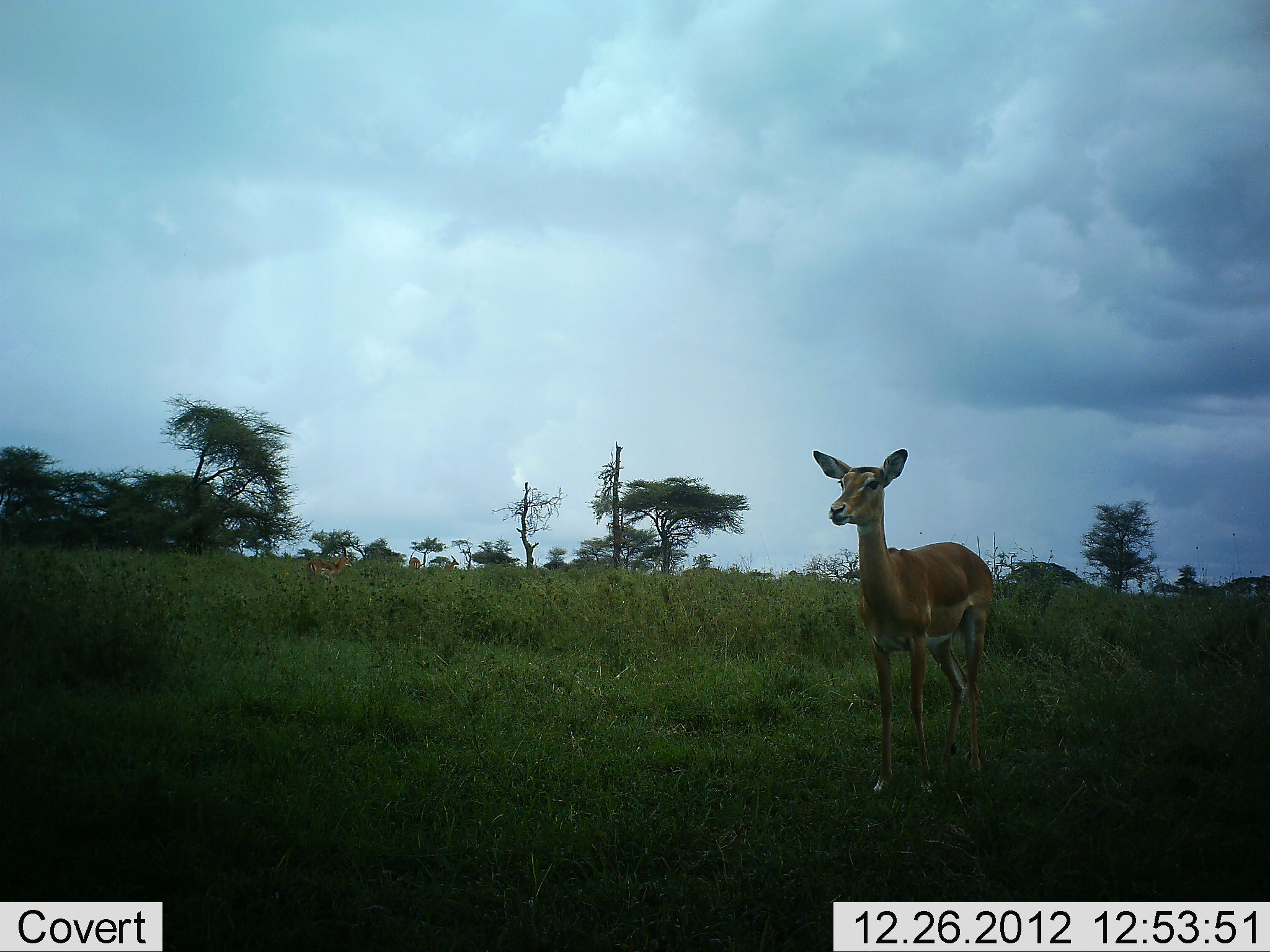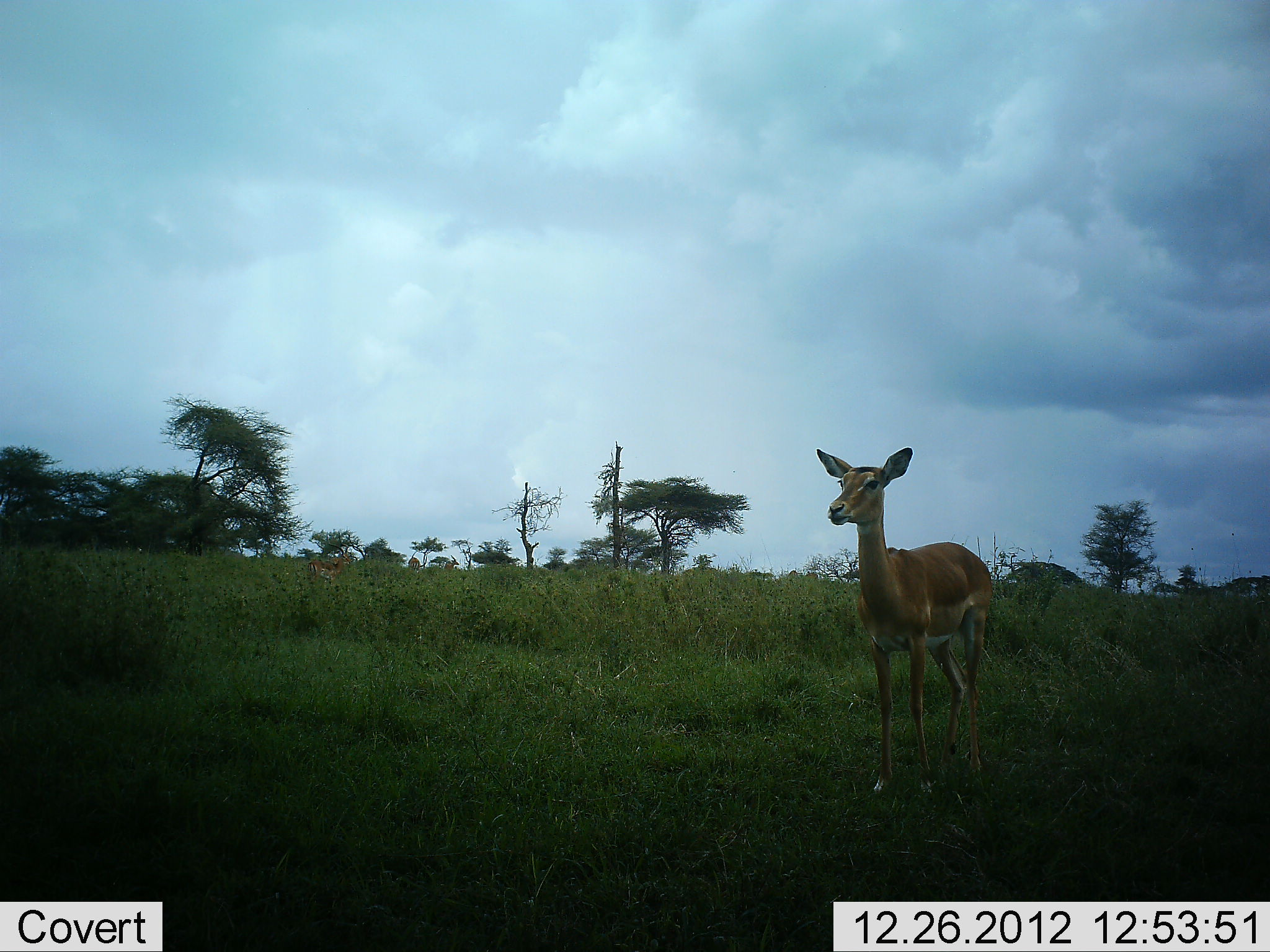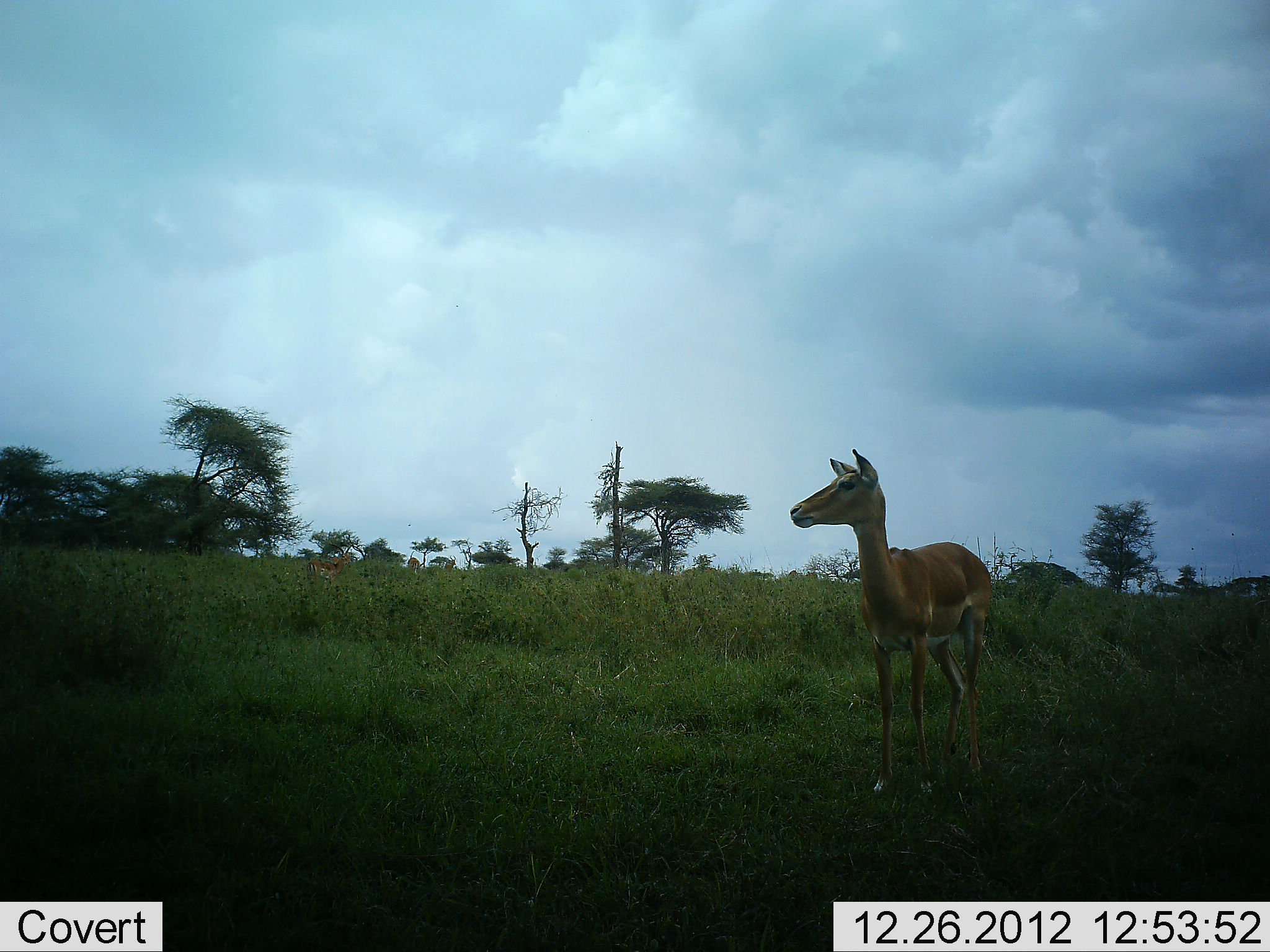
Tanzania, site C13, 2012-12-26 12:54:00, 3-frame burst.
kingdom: Animalia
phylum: Chordata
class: Mammalia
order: Artiodactyla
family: Bovidae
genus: Aepyceros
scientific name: Aepyceros melampus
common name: impala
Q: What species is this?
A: Impala (Aepyceros melampus).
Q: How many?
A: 1.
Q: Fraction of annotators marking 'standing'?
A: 100%.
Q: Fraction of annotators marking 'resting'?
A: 0%.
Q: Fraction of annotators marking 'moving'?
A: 0%.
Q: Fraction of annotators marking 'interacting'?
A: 0%.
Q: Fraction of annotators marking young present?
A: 0%.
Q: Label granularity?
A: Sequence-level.